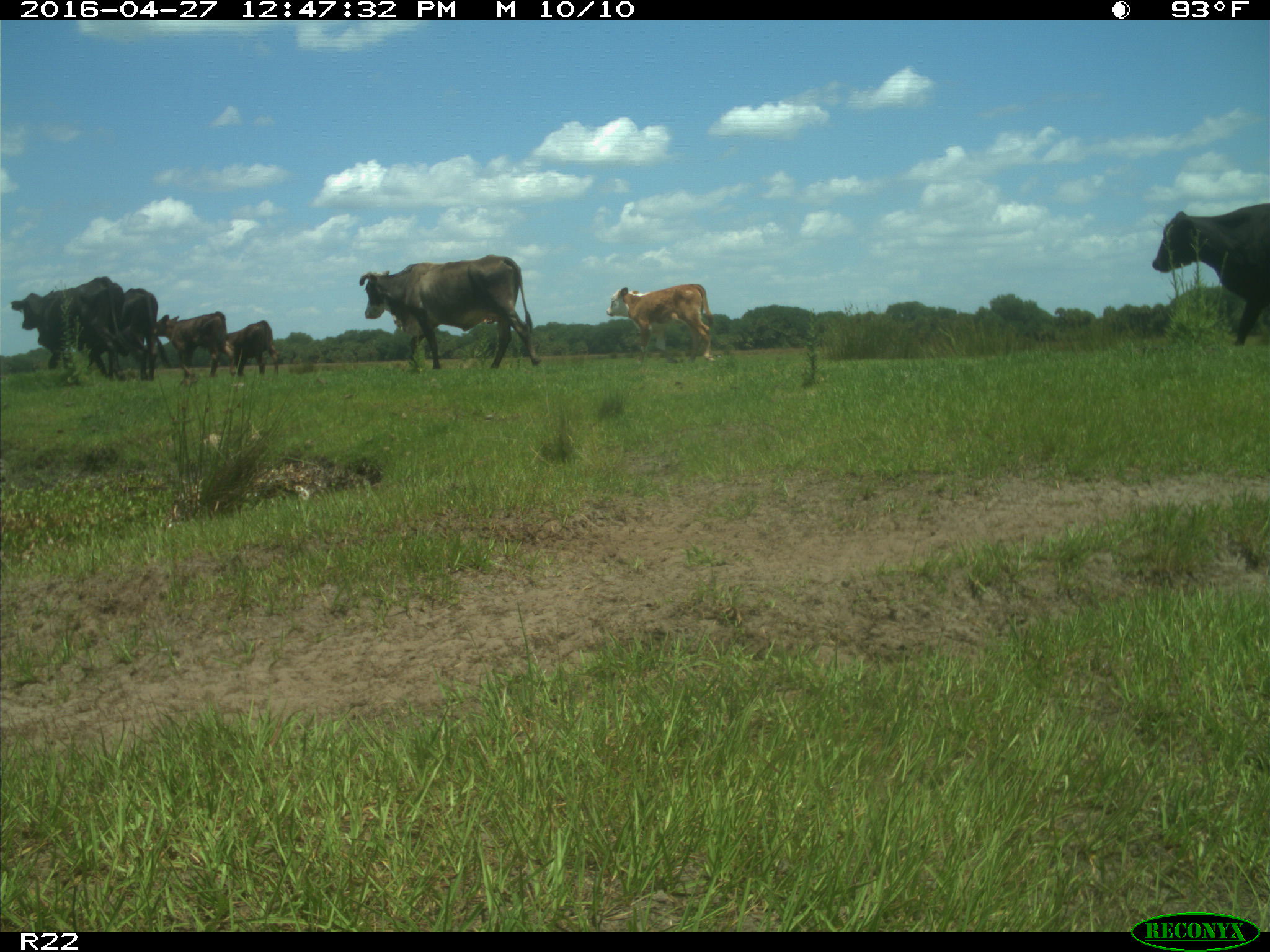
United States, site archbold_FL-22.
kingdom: Animalia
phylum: Chordata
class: Mammalia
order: Artiodactyla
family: Bovidae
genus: Bos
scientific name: Bos taurus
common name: domestic cow